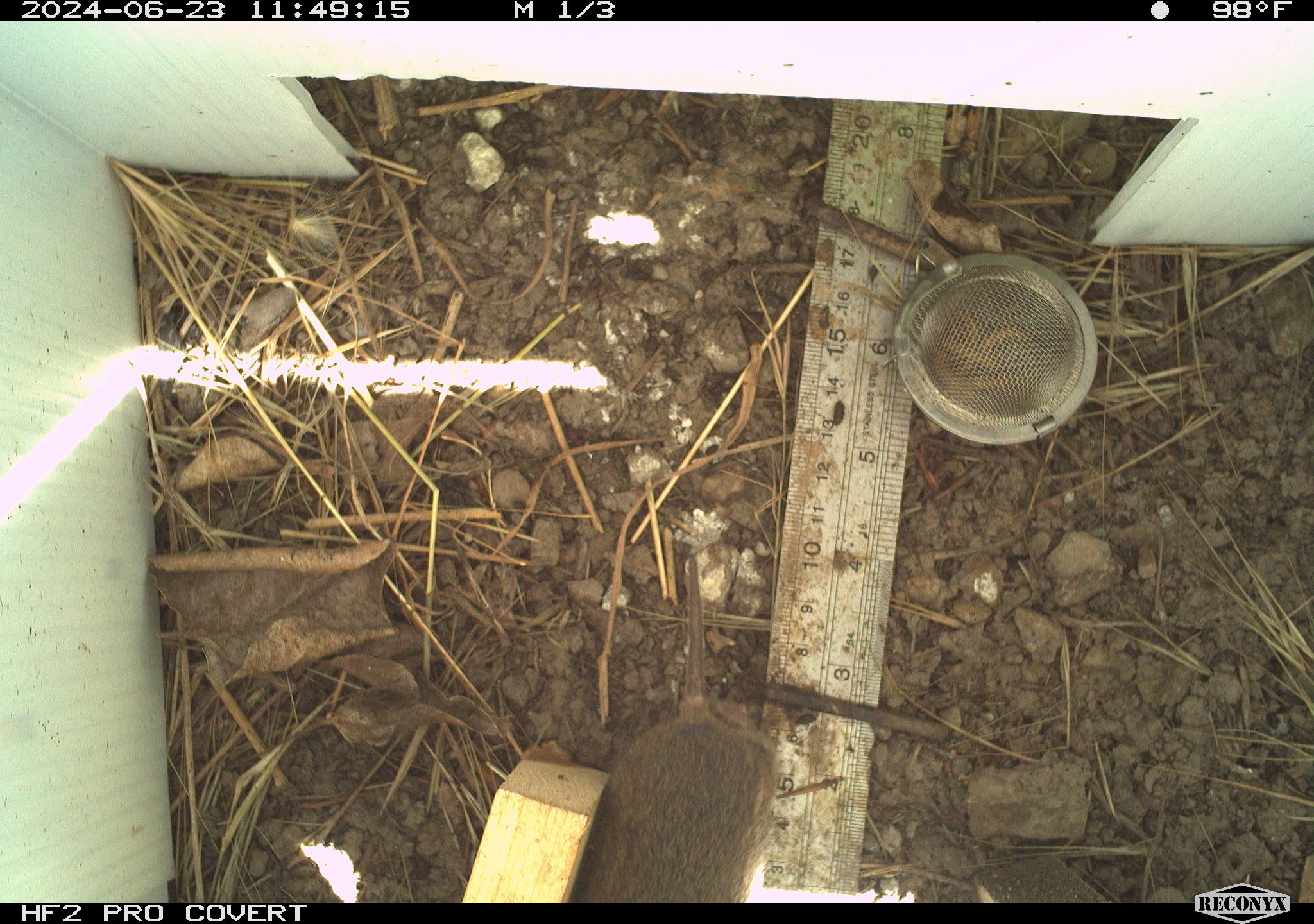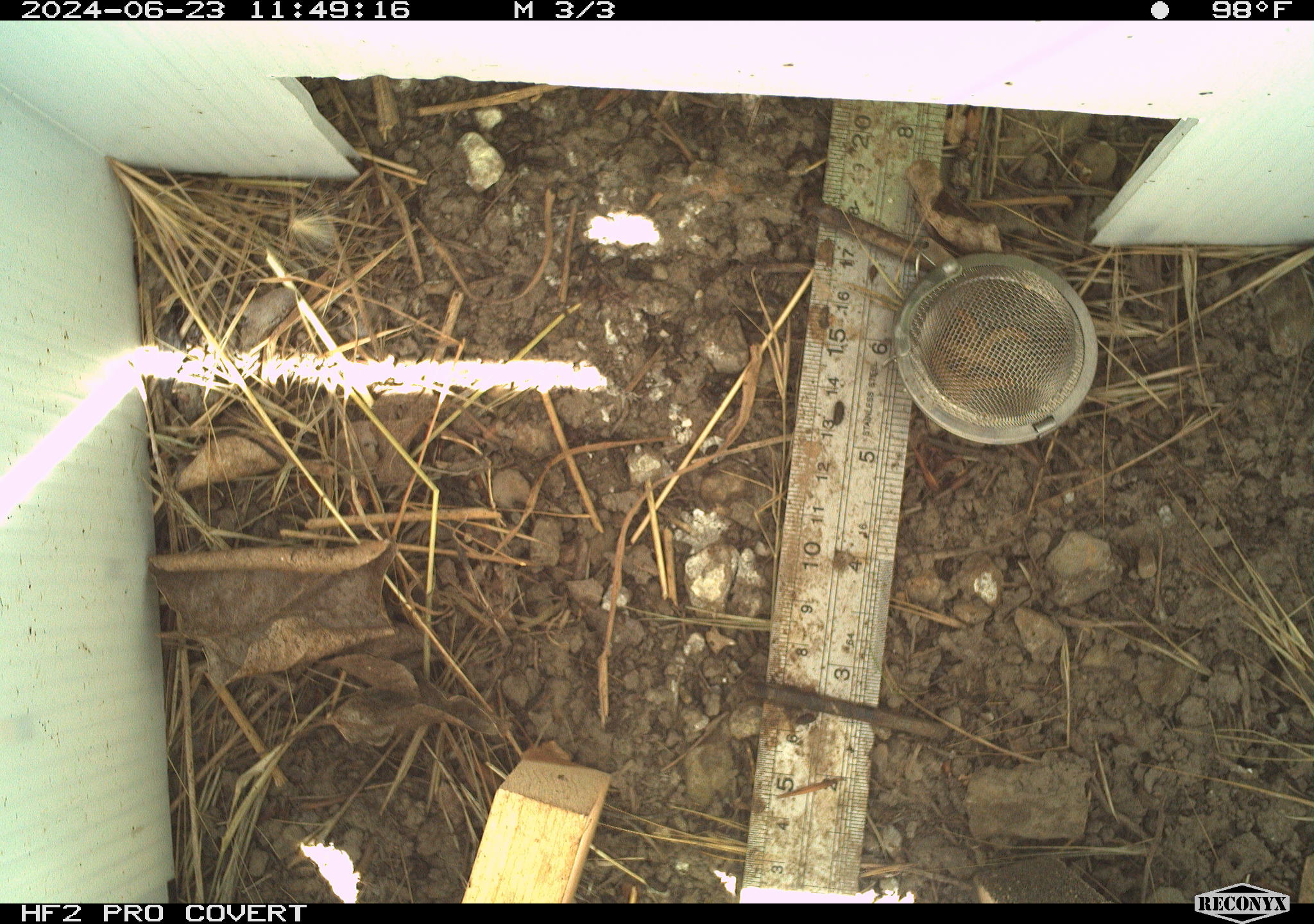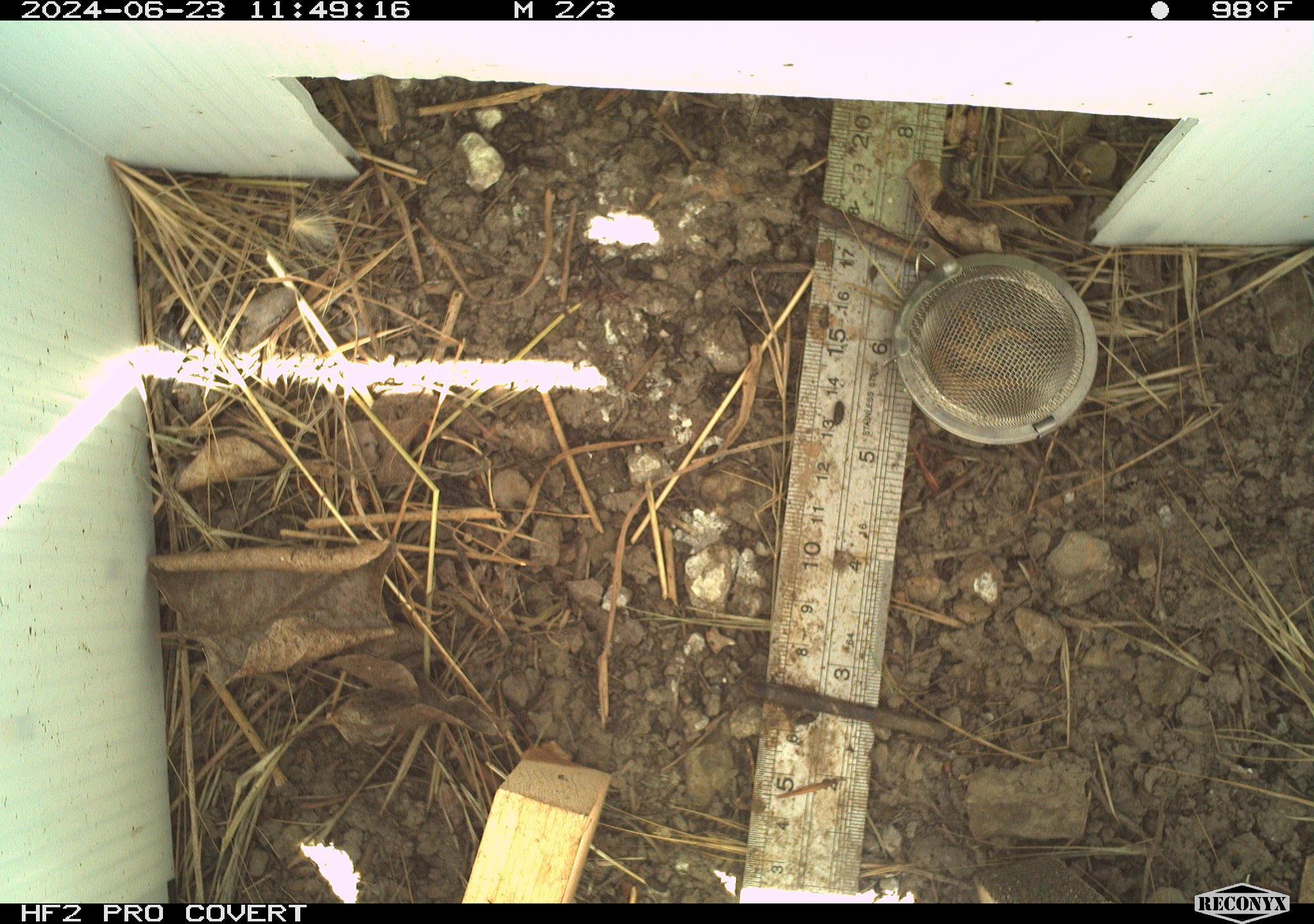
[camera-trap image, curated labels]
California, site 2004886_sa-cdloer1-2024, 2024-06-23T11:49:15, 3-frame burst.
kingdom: Animalia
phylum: Chordata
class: Mammalia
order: Rodentia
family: Cricetidae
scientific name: Arvicolinae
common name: voles, lemmings, and muskrats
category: arvicolinae subfamily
Arvicolinae subfamily (voles, lemmings, and muskrats) (Arvicolinae).